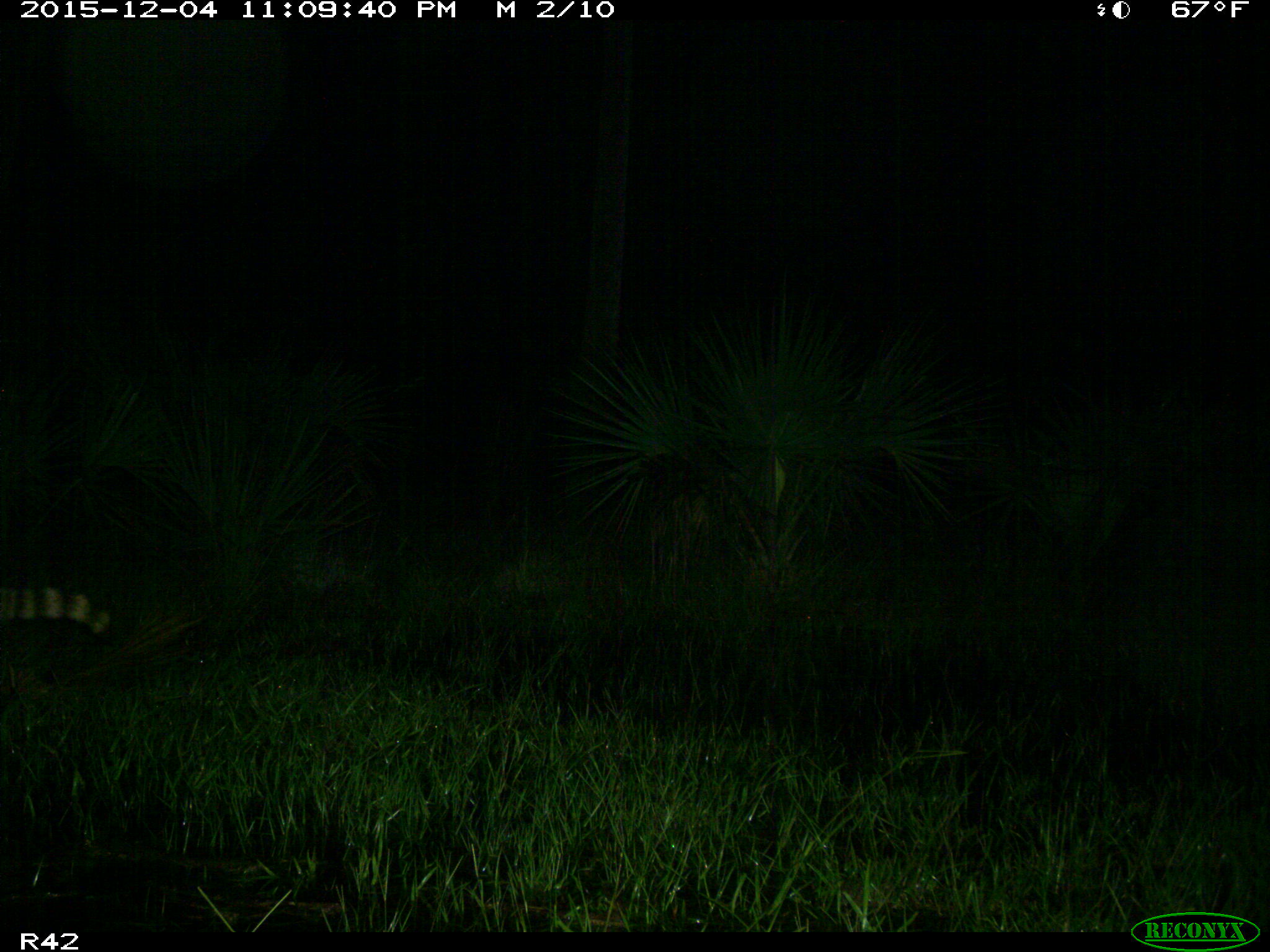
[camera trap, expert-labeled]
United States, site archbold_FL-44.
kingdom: Animalia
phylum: Chordata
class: Mammalia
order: Carnivora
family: Procyonidae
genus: Procyon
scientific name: Procyon lotor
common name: common raccoon